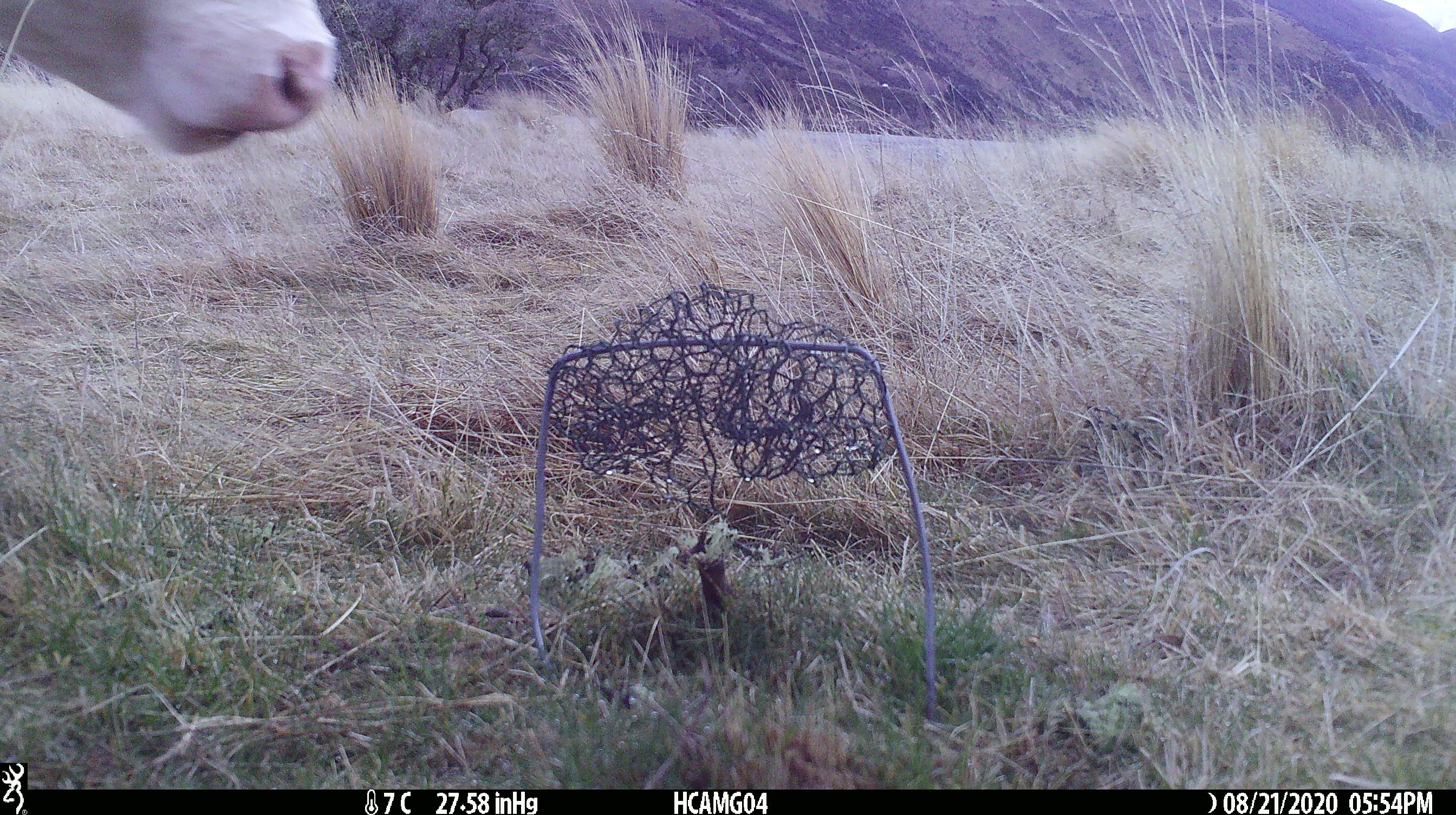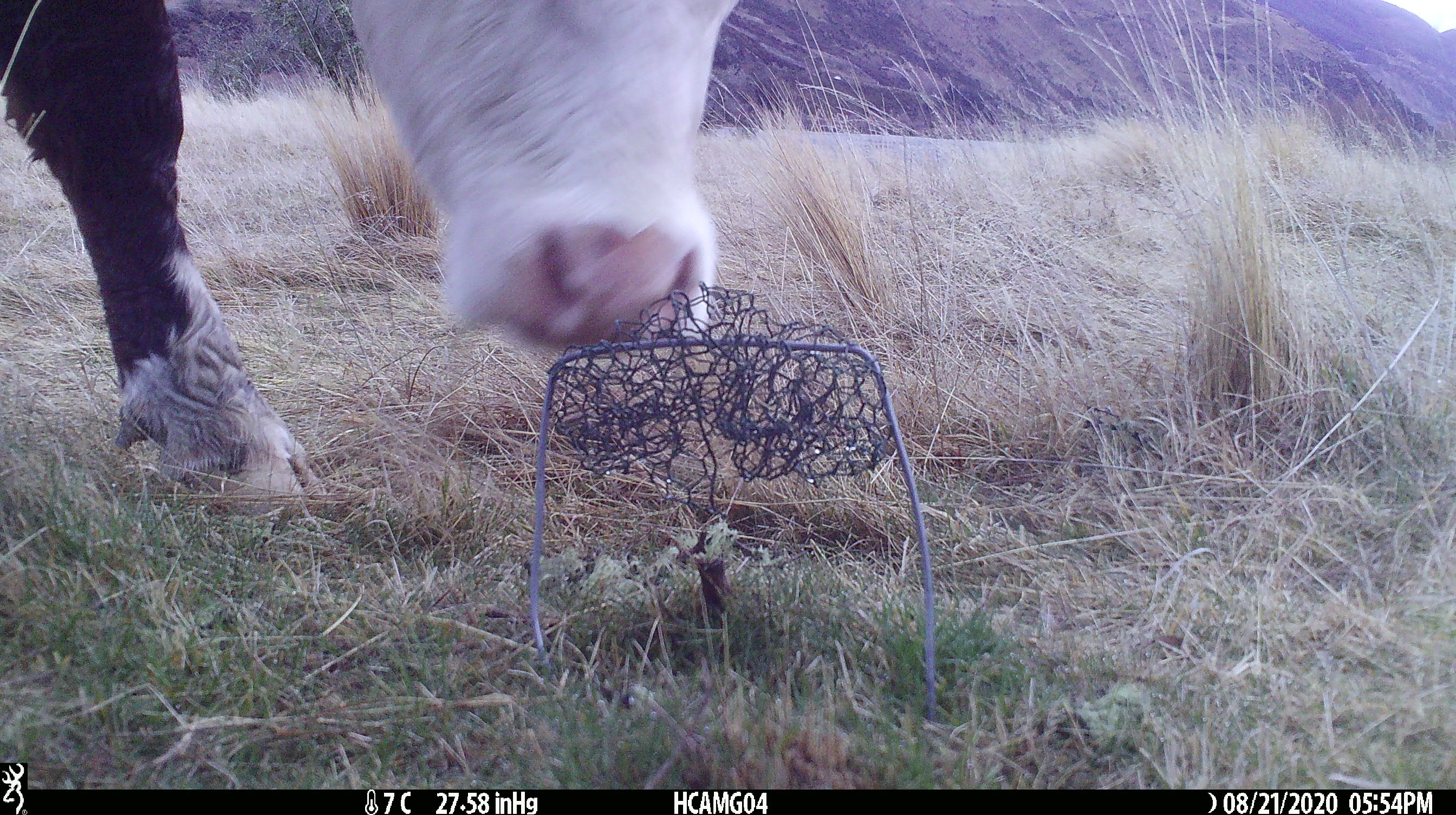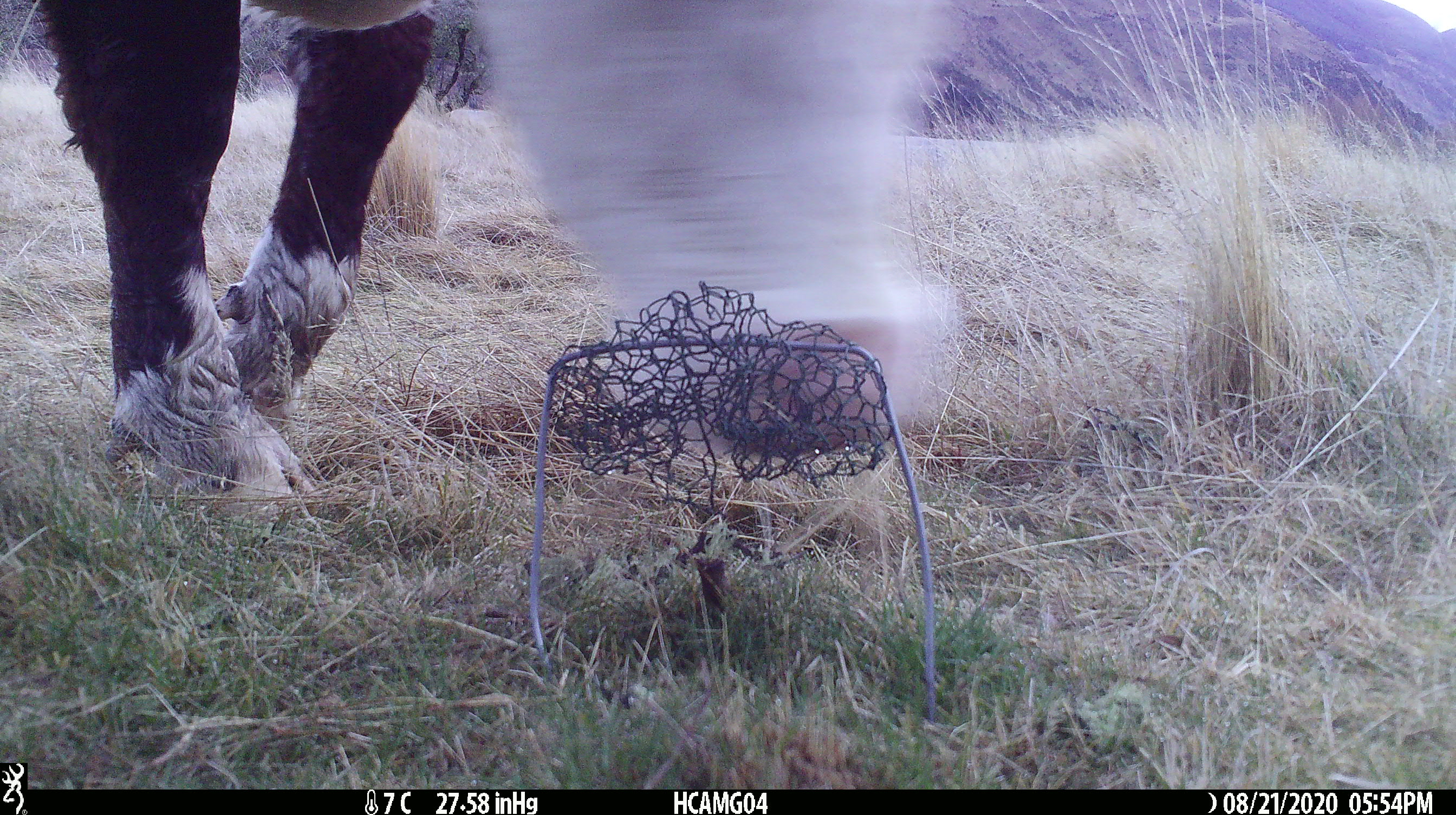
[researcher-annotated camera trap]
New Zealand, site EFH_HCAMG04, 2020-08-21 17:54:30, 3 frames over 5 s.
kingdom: Animalia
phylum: Chordata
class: Mammalia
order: Artiodactyla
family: Bovidae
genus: Bos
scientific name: Bos taurus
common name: domestic cow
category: cow